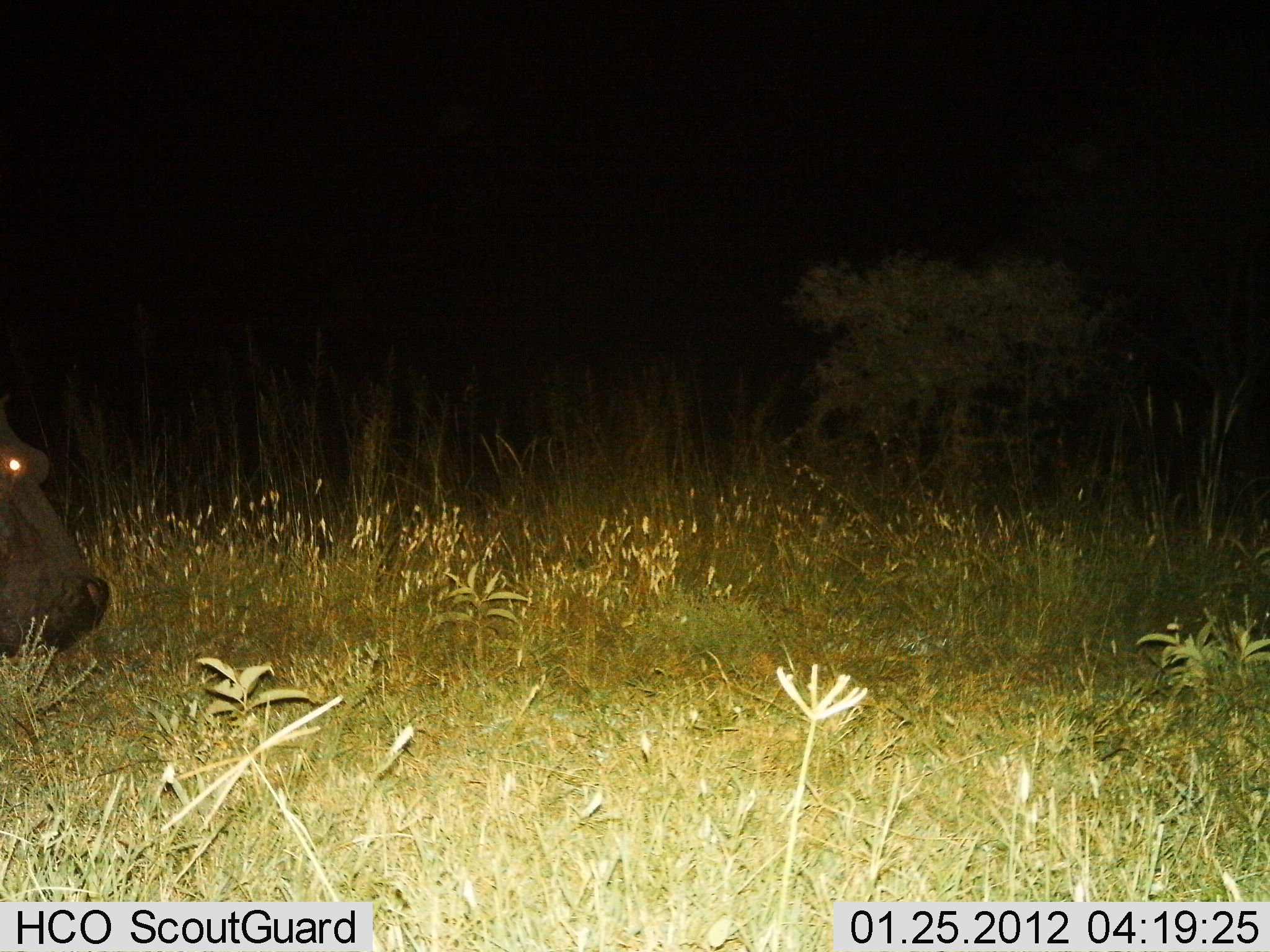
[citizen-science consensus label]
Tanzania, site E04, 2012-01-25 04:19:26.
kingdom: Animalia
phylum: Chordata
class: Mammalia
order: Artiodactyla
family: Hippopotamidae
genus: Hippopotamus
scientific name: Hippopotamus amphibius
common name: hippopotamus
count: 1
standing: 62%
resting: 0%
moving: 23%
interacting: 0%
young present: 0%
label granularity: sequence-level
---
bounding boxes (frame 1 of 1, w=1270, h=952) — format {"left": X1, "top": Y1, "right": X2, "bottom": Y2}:
animal: {"left": 0, "top": 413, "right": 112, "bottom": 665}